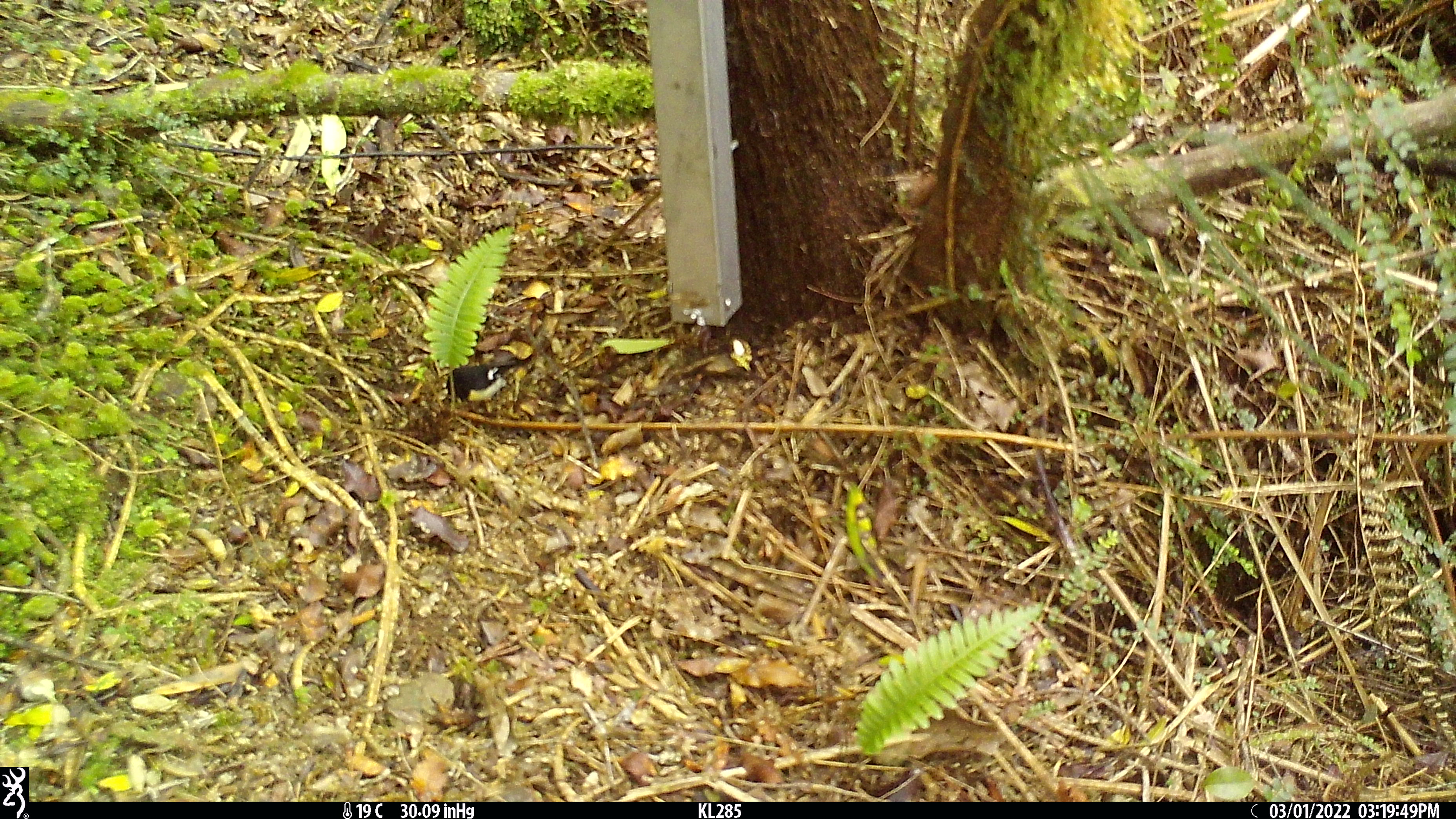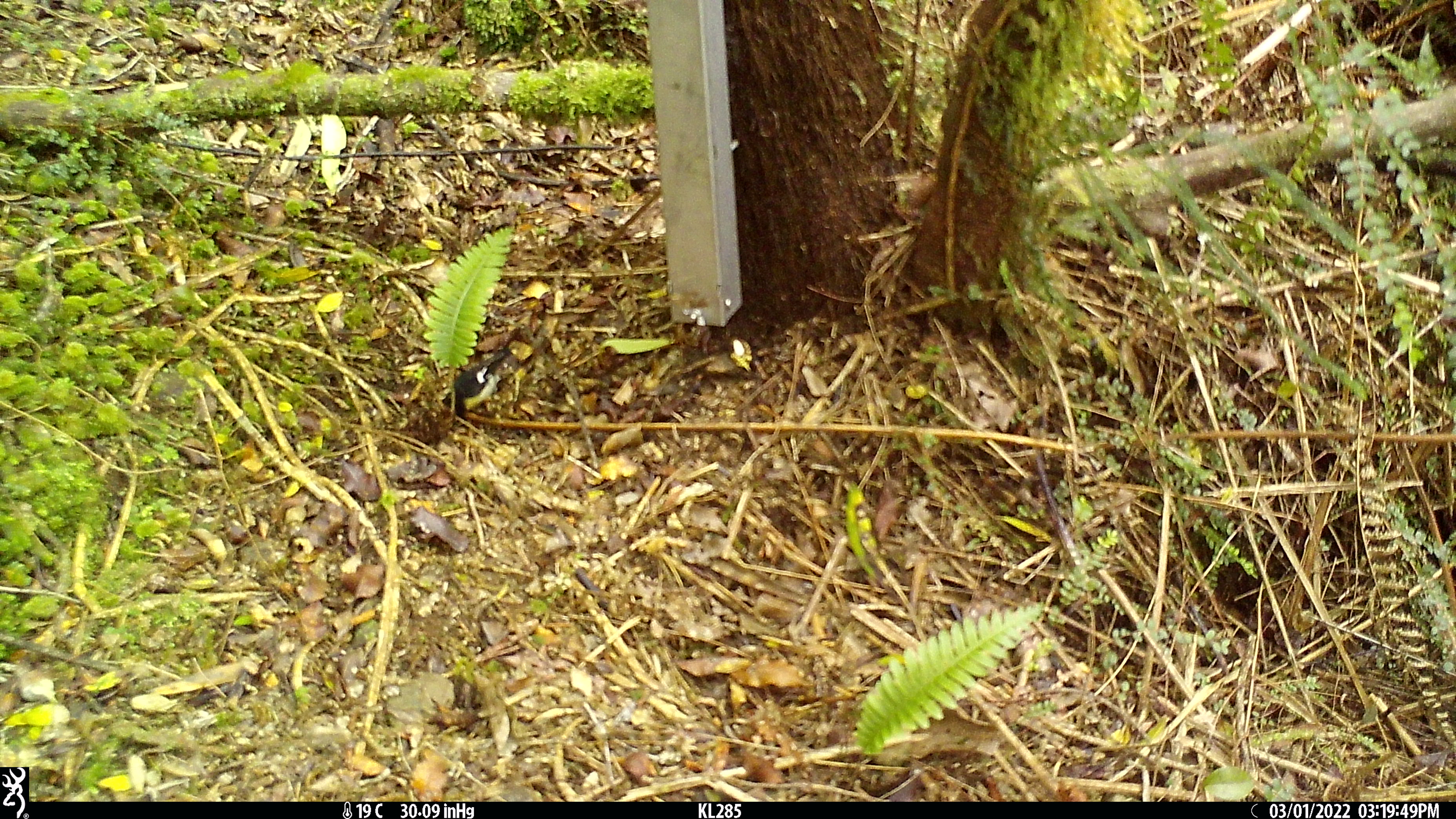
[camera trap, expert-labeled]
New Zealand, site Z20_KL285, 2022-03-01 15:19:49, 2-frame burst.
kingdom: Animalia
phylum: Chordata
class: Aves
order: Passeriformes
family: Petroicidae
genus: Petroica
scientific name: Petroica macrocephala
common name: tomtit